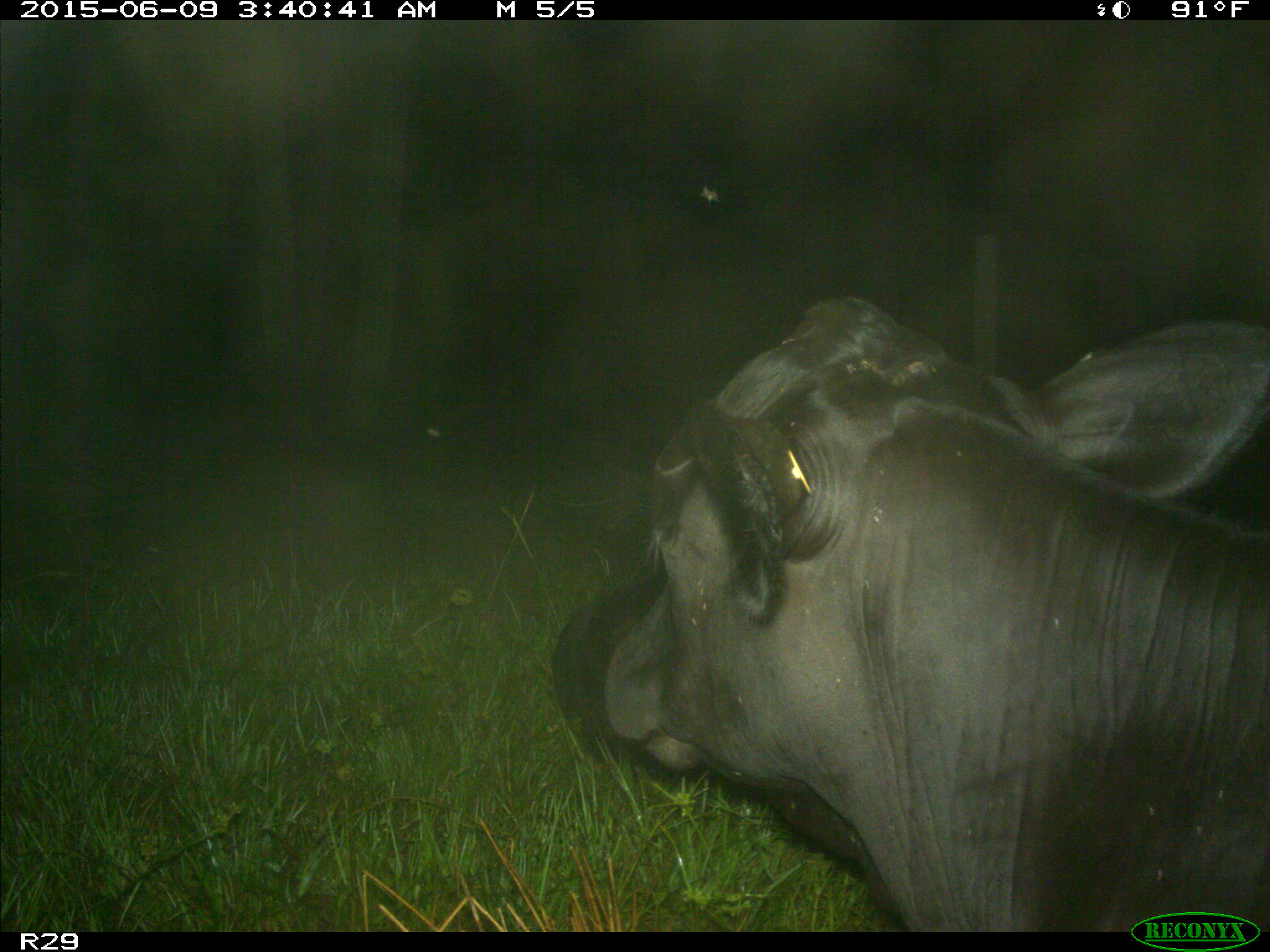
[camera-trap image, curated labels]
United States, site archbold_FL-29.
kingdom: Animalia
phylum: Chordata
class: Mammalia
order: Artiodactyla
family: Bovidae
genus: Bos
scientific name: Bos taurus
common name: domestic cow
Bos taurus (domestic cow).